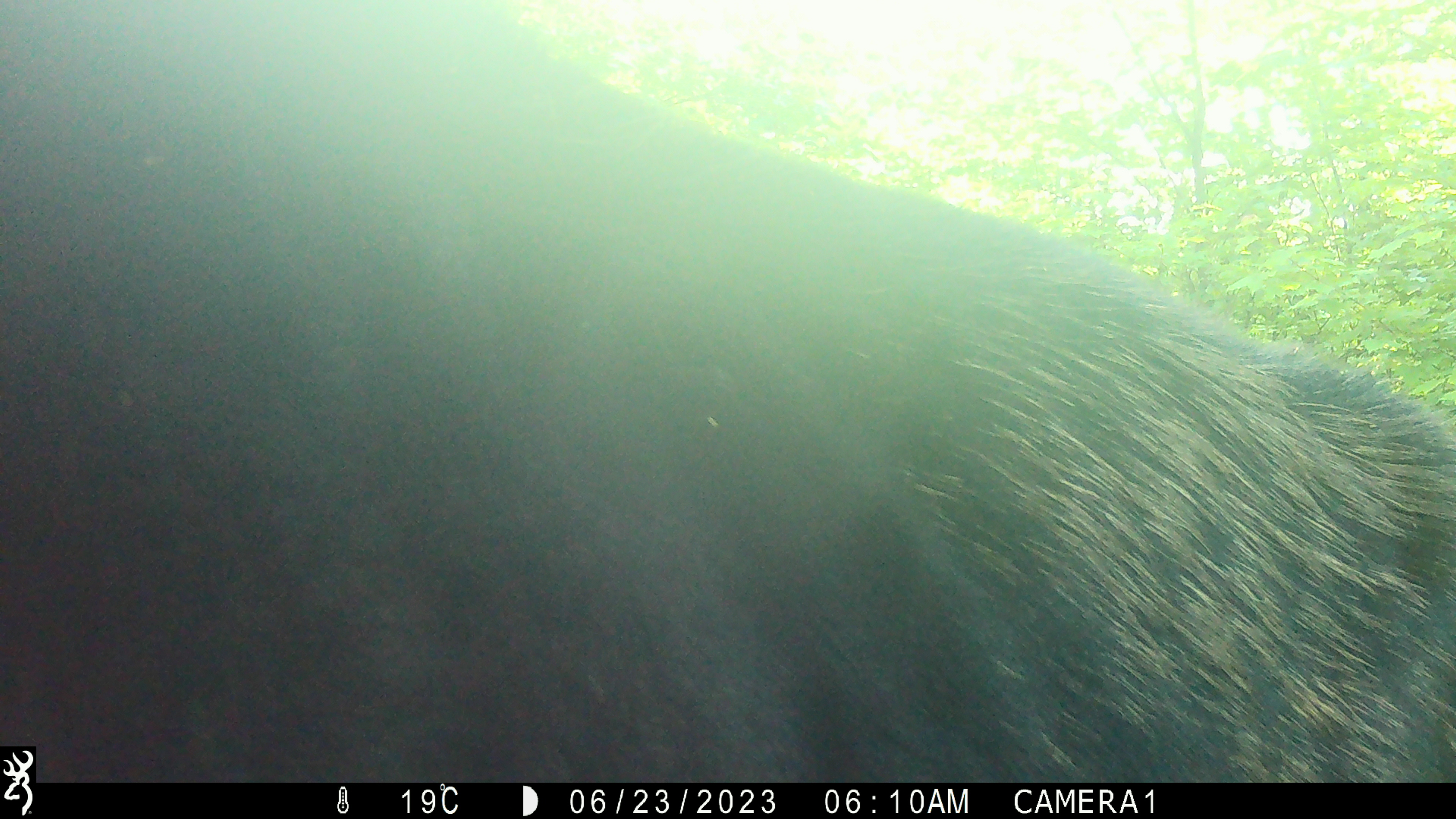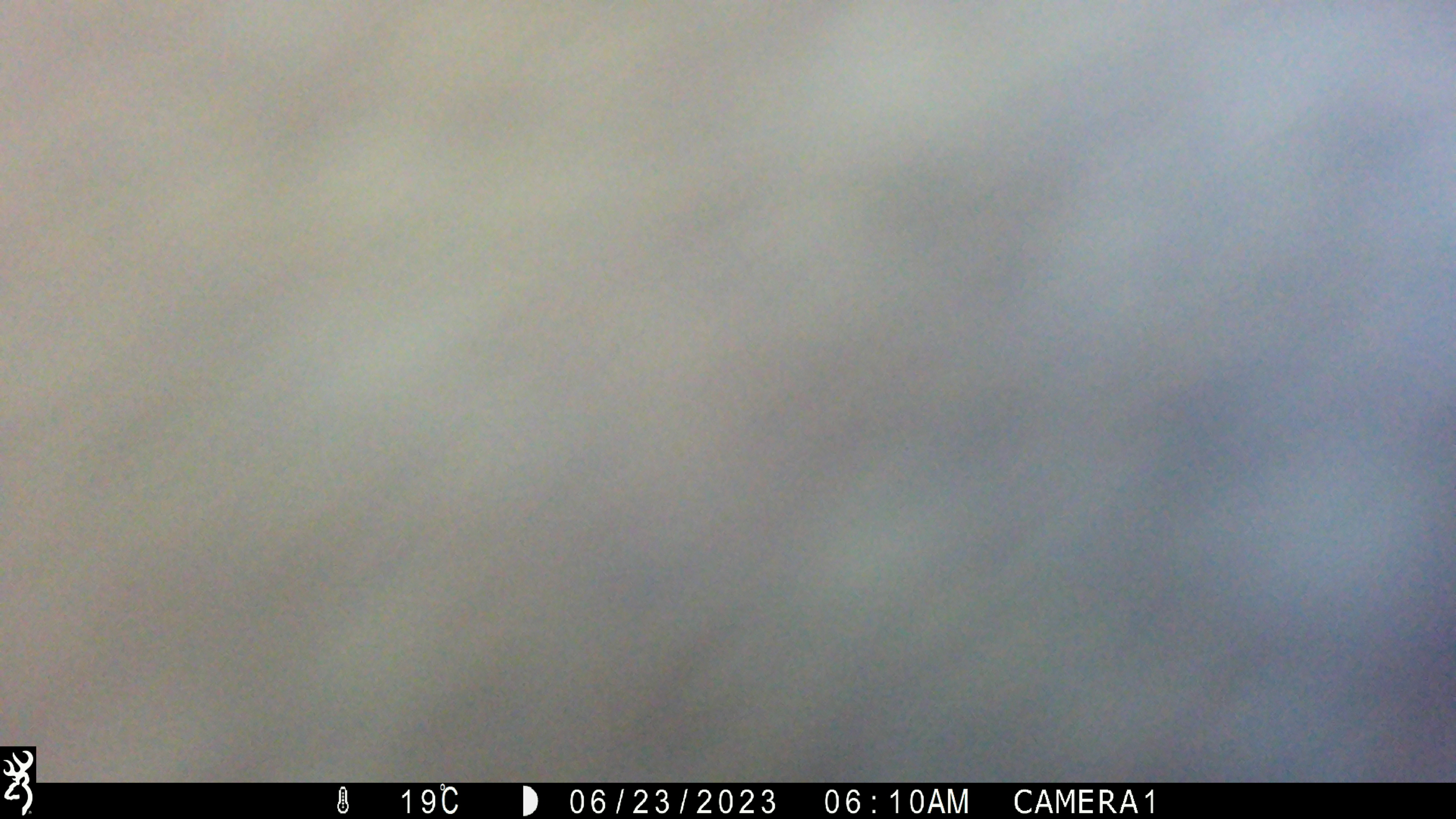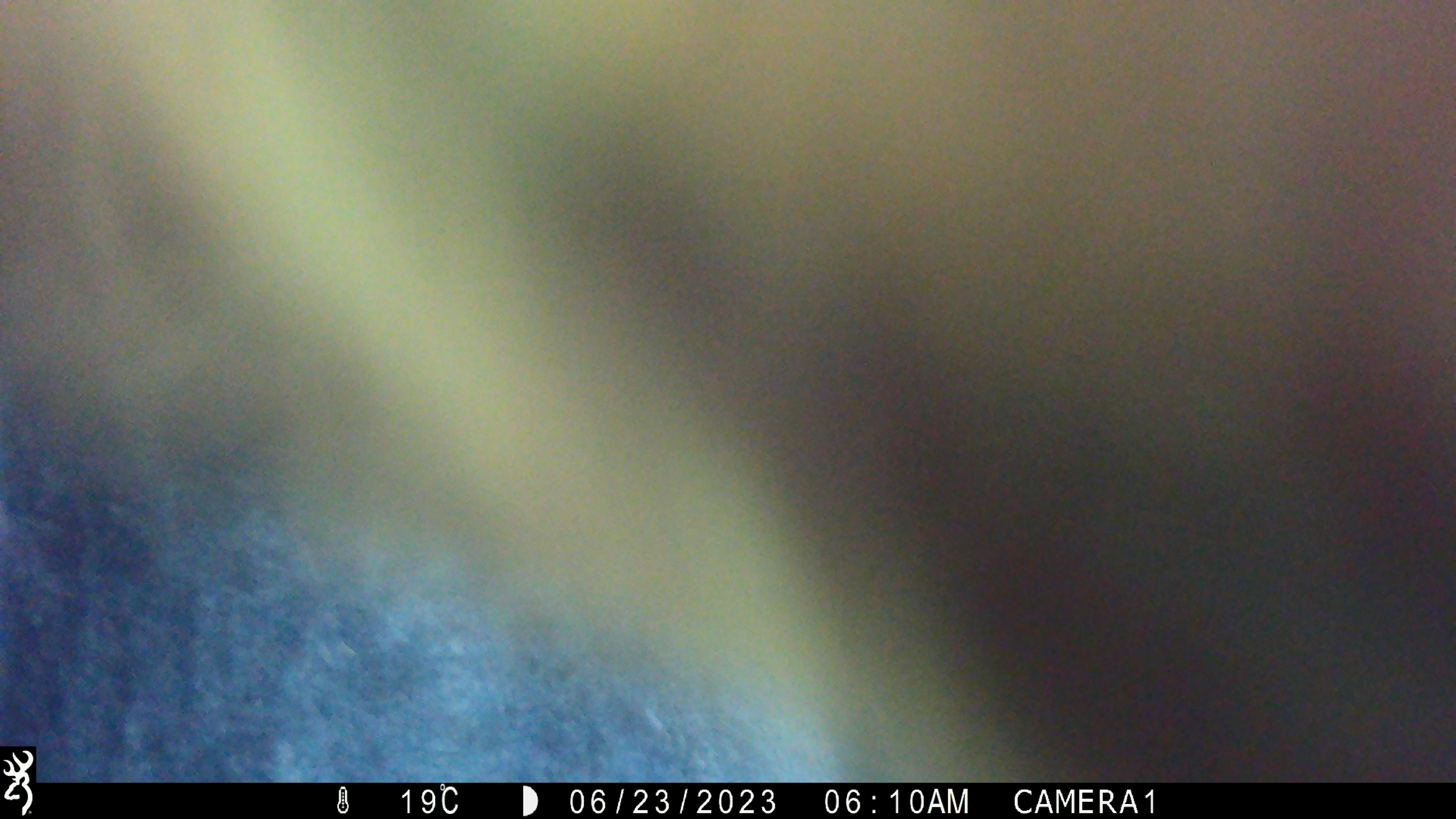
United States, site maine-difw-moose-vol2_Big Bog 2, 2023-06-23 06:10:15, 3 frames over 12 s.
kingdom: Animalia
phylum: Chordata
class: Mammalia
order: Artiodactyla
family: Cervidae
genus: Alces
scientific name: Alces alces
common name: moose